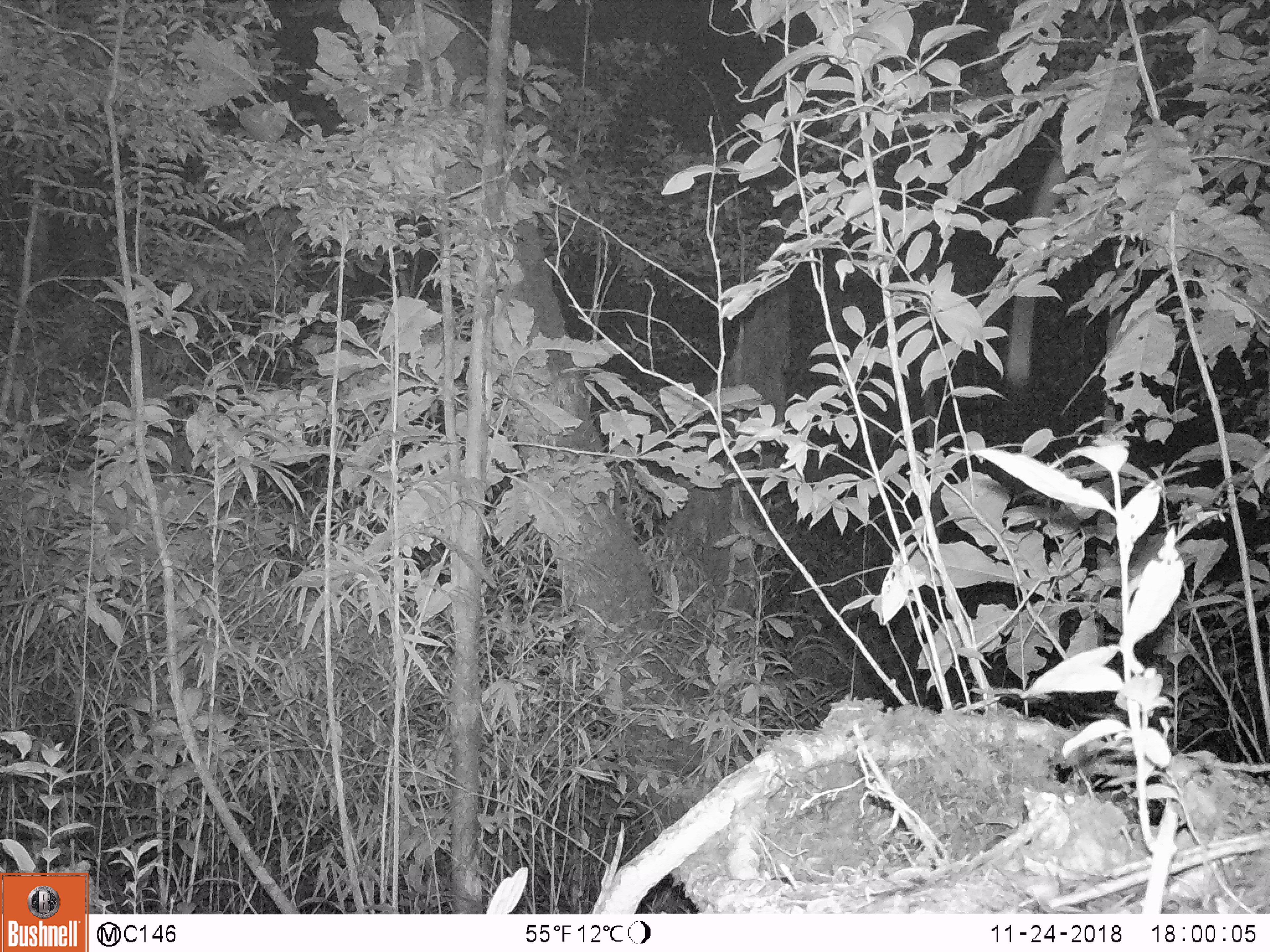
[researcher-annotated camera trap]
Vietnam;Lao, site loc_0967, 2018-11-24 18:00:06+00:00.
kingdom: Animalia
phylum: Chordata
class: Mammalia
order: Rodentia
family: Sciuridae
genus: Petaurista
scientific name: Petaurista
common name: giant flying squirrel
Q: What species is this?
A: Giant flying squirrel (Petaurista).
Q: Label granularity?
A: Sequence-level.